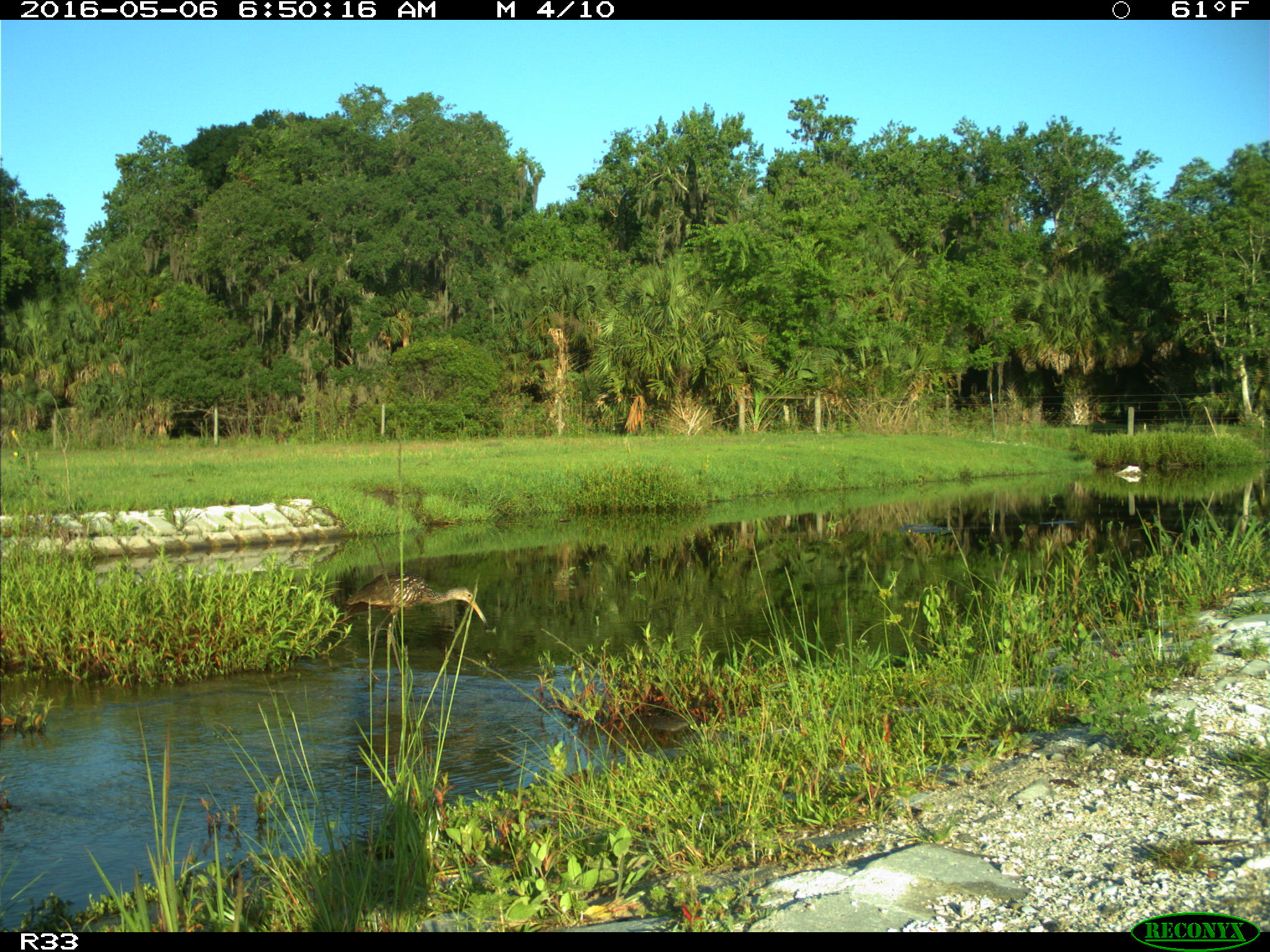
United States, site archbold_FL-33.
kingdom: Animalia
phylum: Chordata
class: Aves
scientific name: Aves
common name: birds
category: unidentified bird